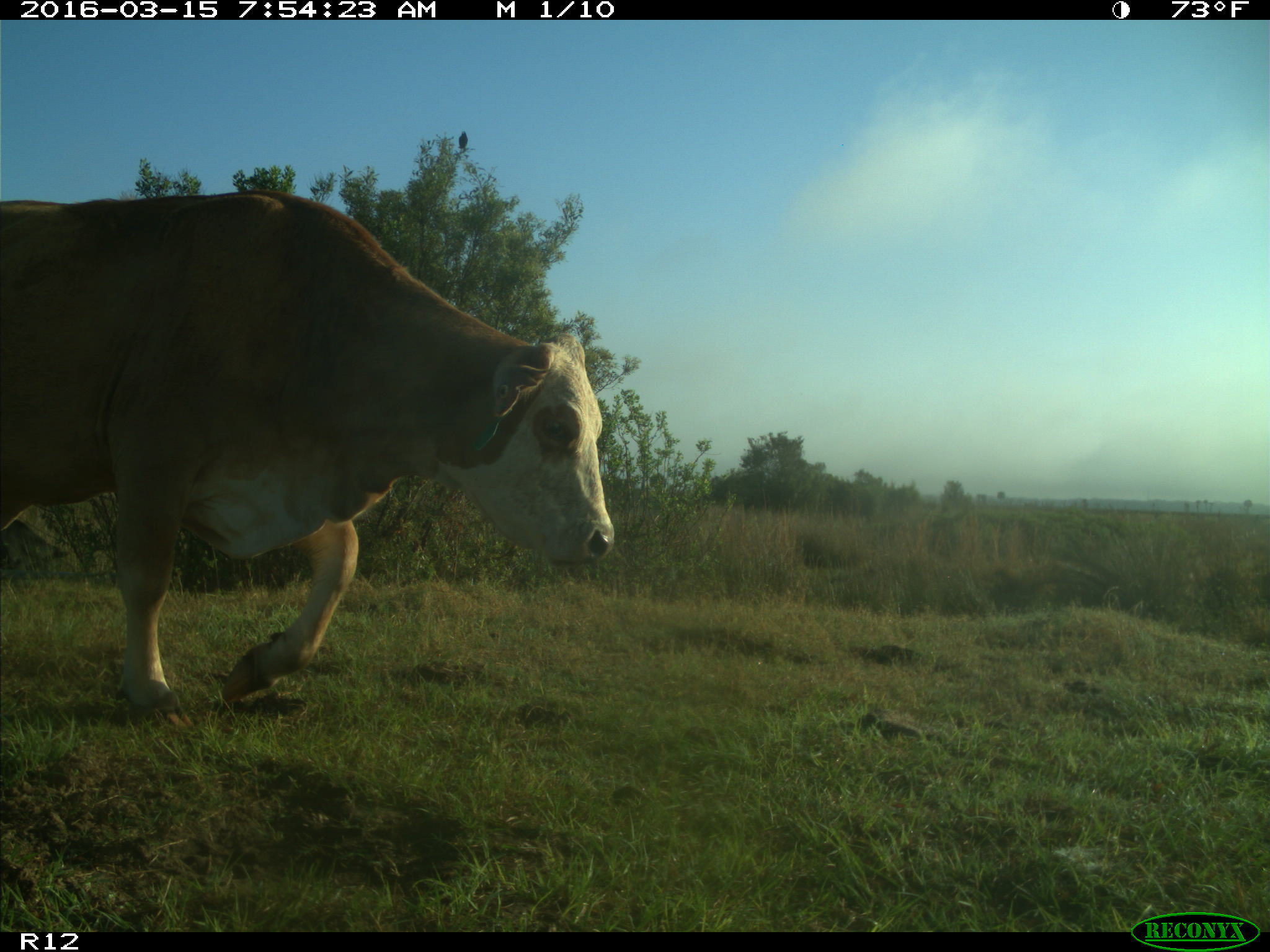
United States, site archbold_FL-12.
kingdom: Animalia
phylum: Chordata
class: Mammalia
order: Artiodactyla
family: Bovidae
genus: Bos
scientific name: Bos taurus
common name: domestic cow